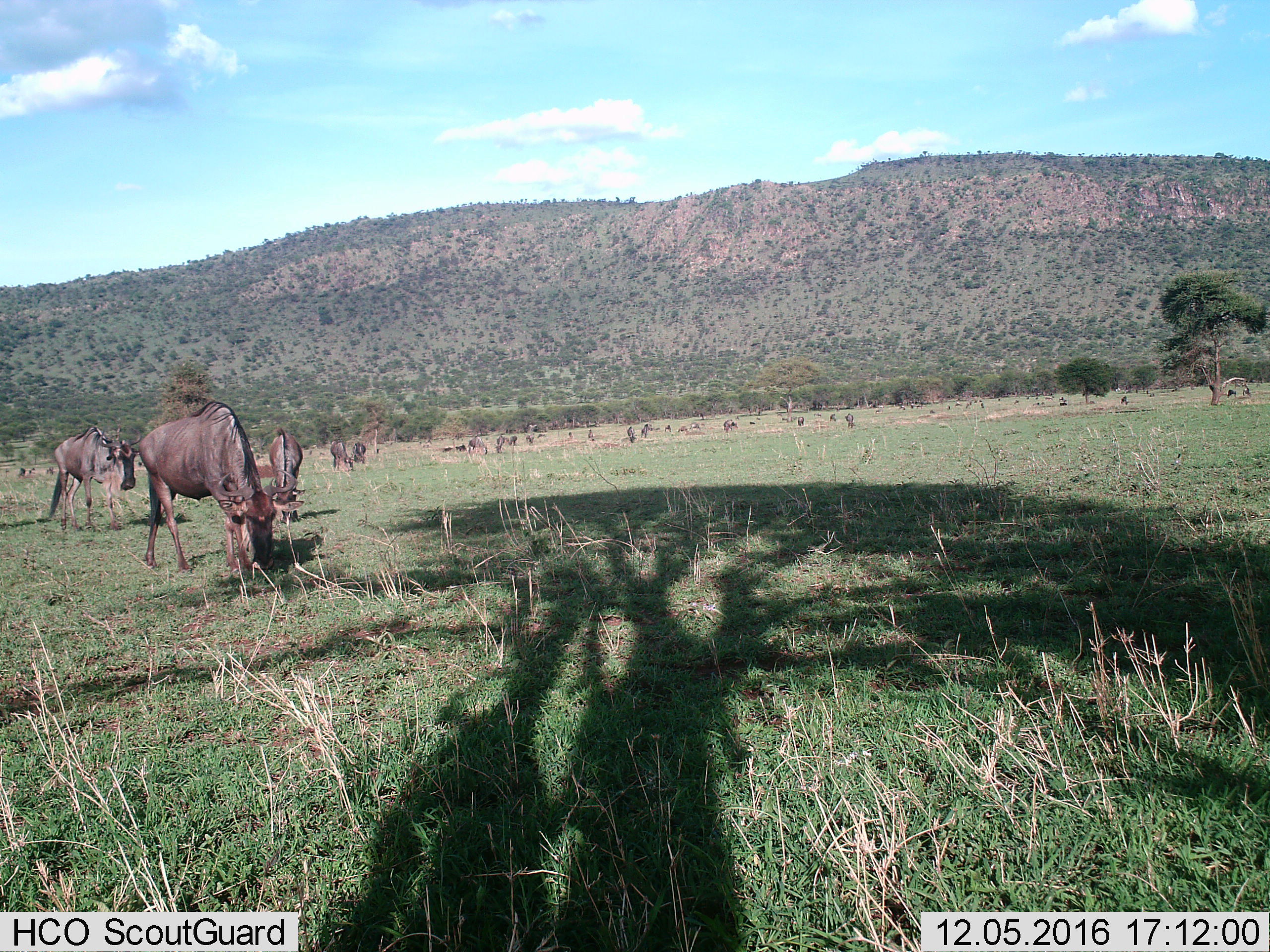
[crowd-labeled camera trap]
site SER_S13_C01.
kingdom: Animalia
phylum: Chordata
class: Mammalia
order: Artiodactyla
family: Bovidae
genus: Connochaetes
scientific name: Connochaetes taurinus taurinus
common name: blue wildebeest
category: wildebeestblue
Wildebeestblue (blue wildebeest) (Connochaetes taurinus taurinus), count 11-50. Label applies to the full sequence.